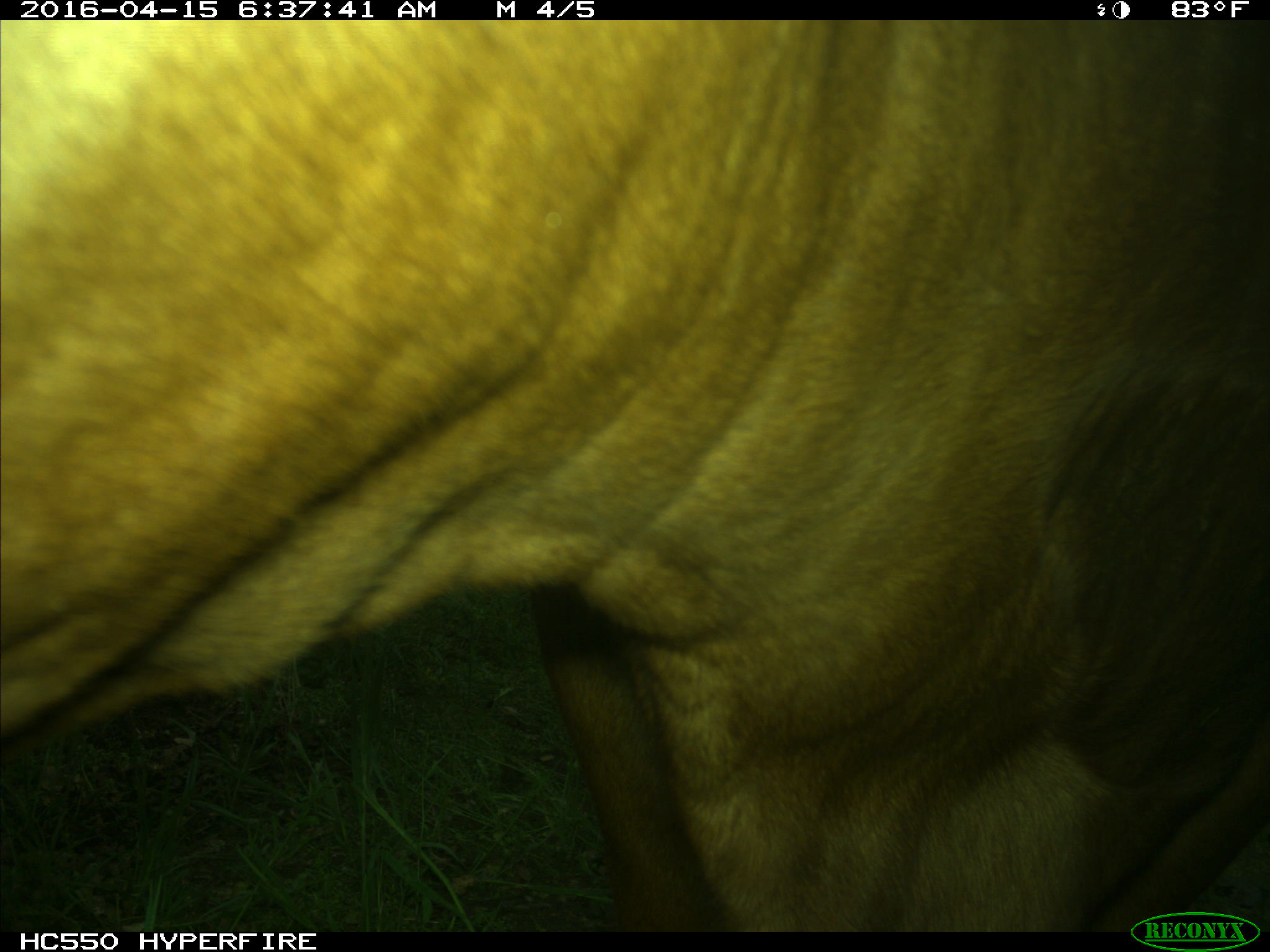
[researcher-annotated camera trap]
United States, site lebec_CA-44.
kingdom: Animalia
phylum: Chordata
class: Mammalia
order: Artiodactyla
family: Bovidae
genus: Bos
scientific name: Bos taurus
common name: domestic cow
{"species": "Bos taurus (domestic cow)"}